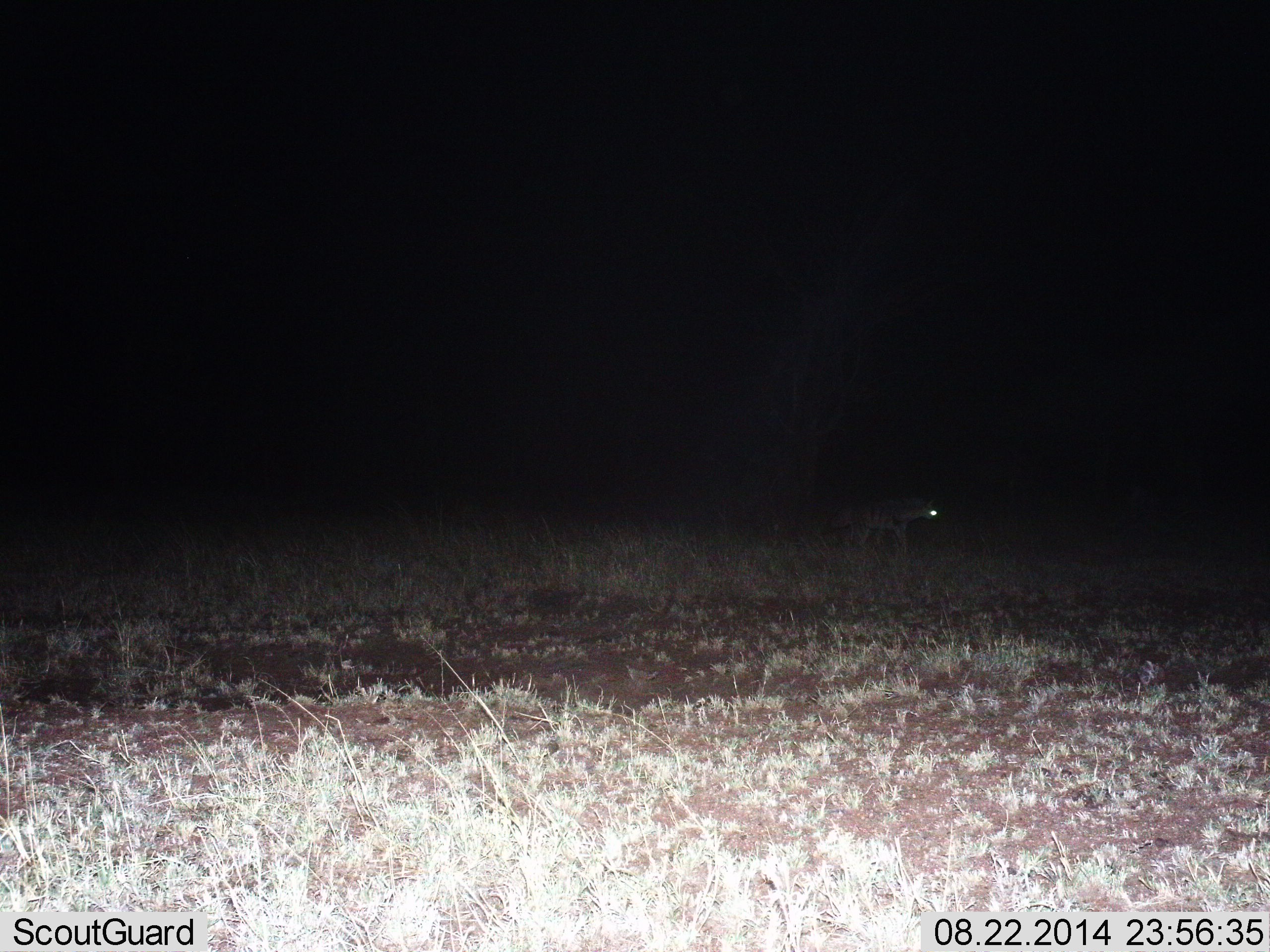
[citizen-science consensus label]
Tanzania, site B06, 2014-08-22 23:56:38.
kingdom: Animalia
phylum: Chordata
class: Mammalia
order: Carnivora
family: Hyaenidae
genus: Crocuta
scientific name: Crocuta crocuta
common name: spotted hyena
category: hyenaspotted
Hyenaspotted (spotted hyena) (Crocuta crocuta), count 1. Behavior (volunteer vote fractions): standing 20%, resting 0%, moving 80%, interacting 0%. Young present (vote fraction): 0%. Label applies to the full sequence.